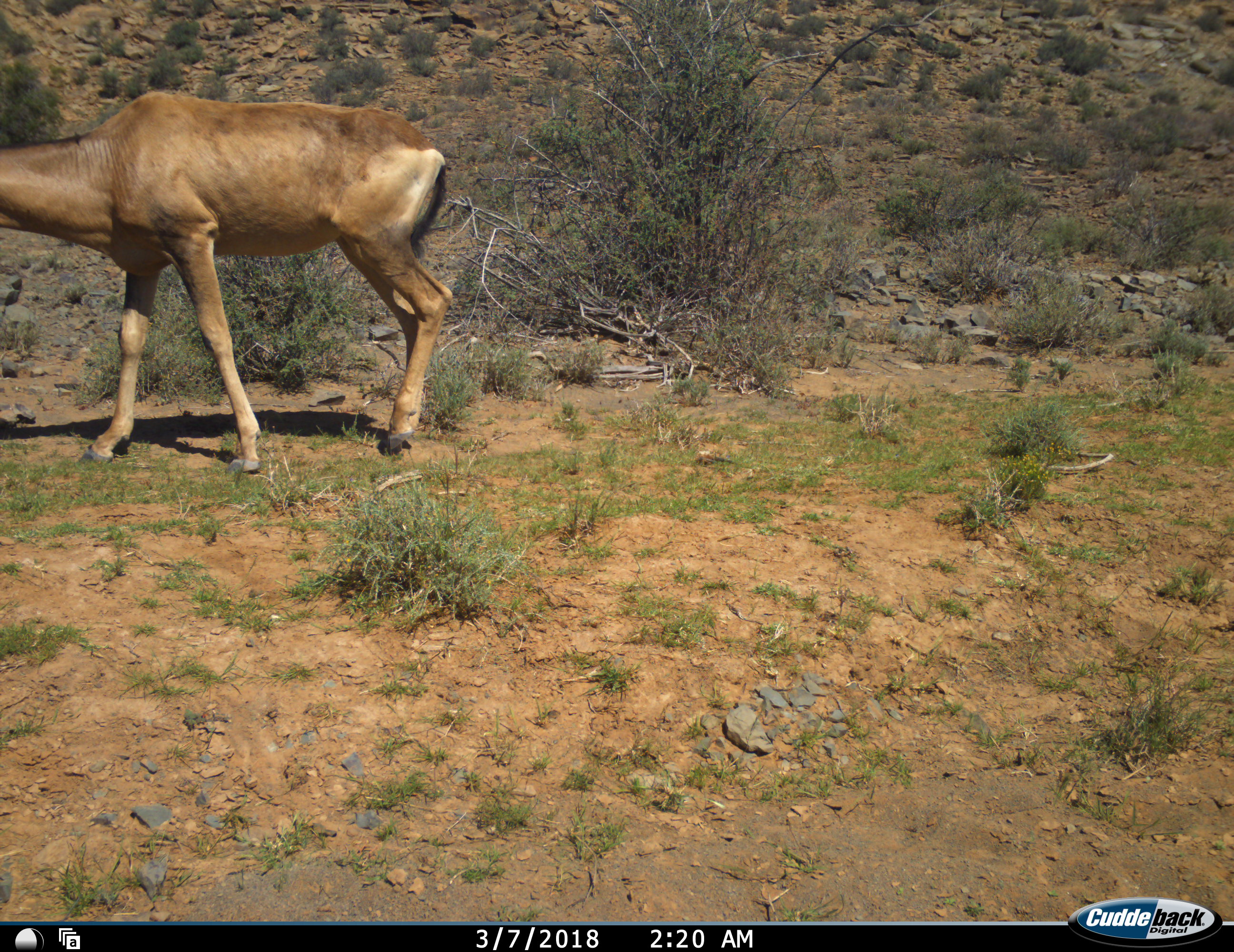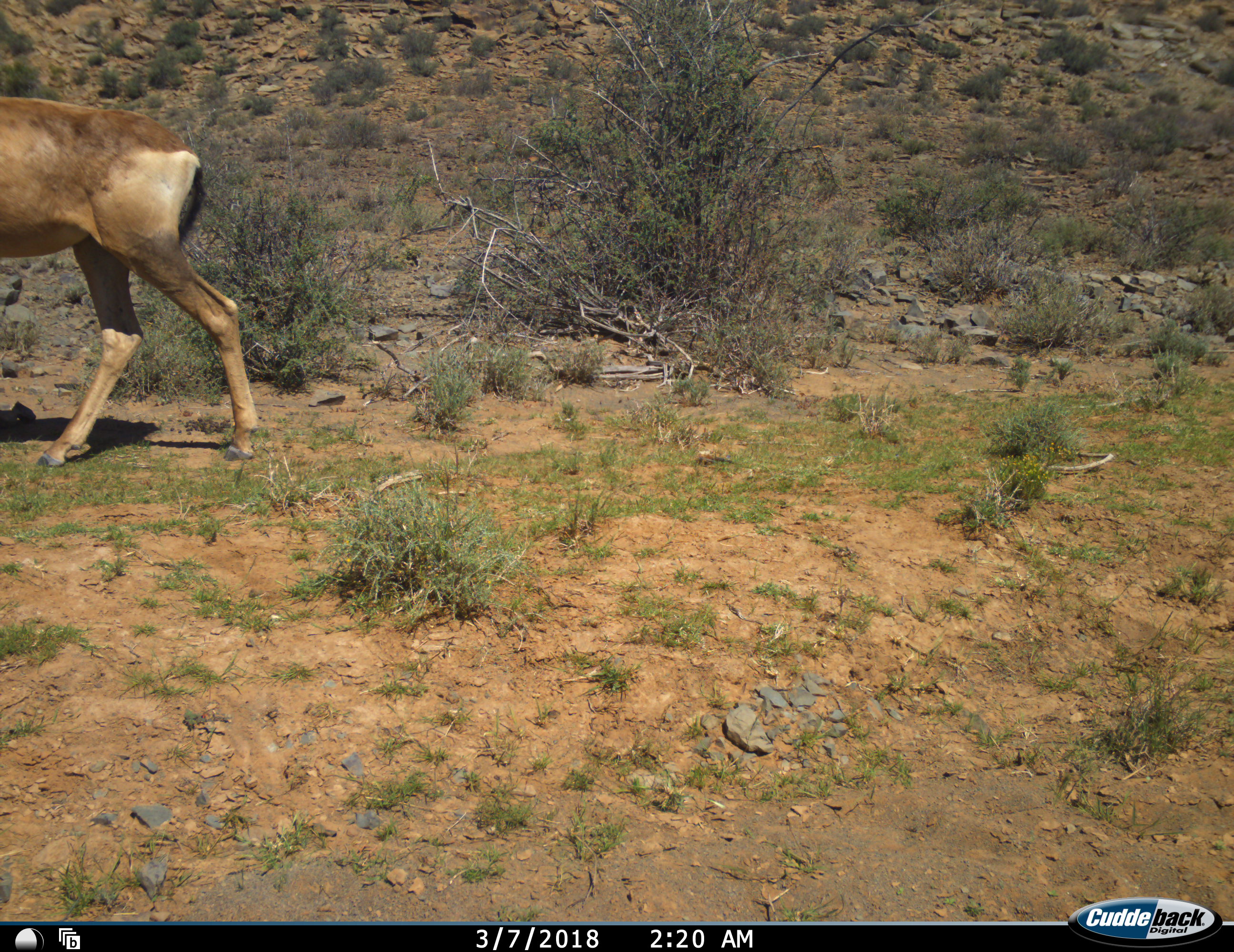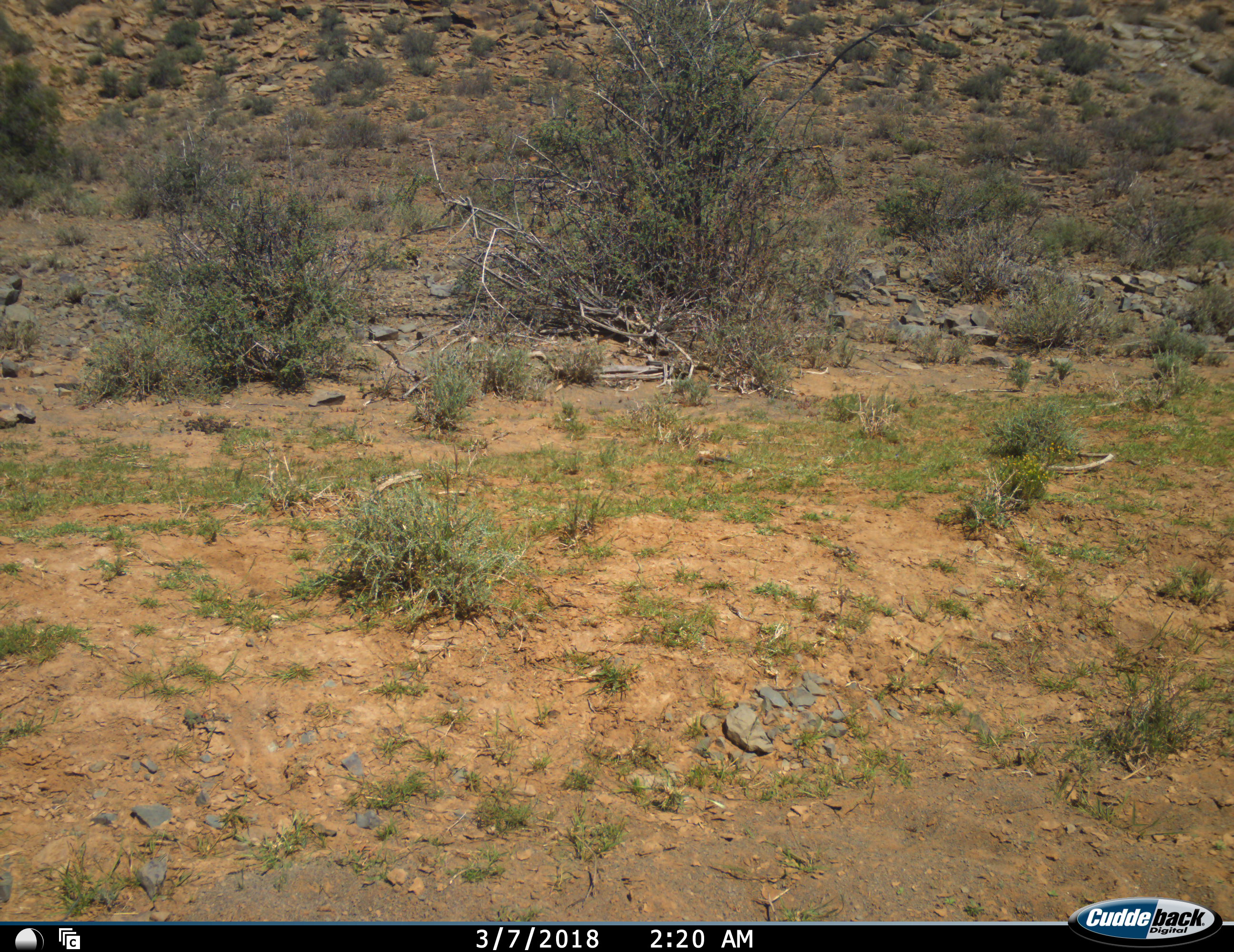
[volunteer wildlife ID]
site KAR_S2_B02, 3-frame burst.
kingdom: Animalia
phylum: Chordata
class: Mammalia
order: Artiodactyla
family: Bovidae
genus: Alcelaphus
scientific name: Alcelaphus buselaphus caama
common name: red hartebeest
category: hartebeestred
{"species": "hartebeestred (red hartebeest) (Alcelaphus buselaphus caama)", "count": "1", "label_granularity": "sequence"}